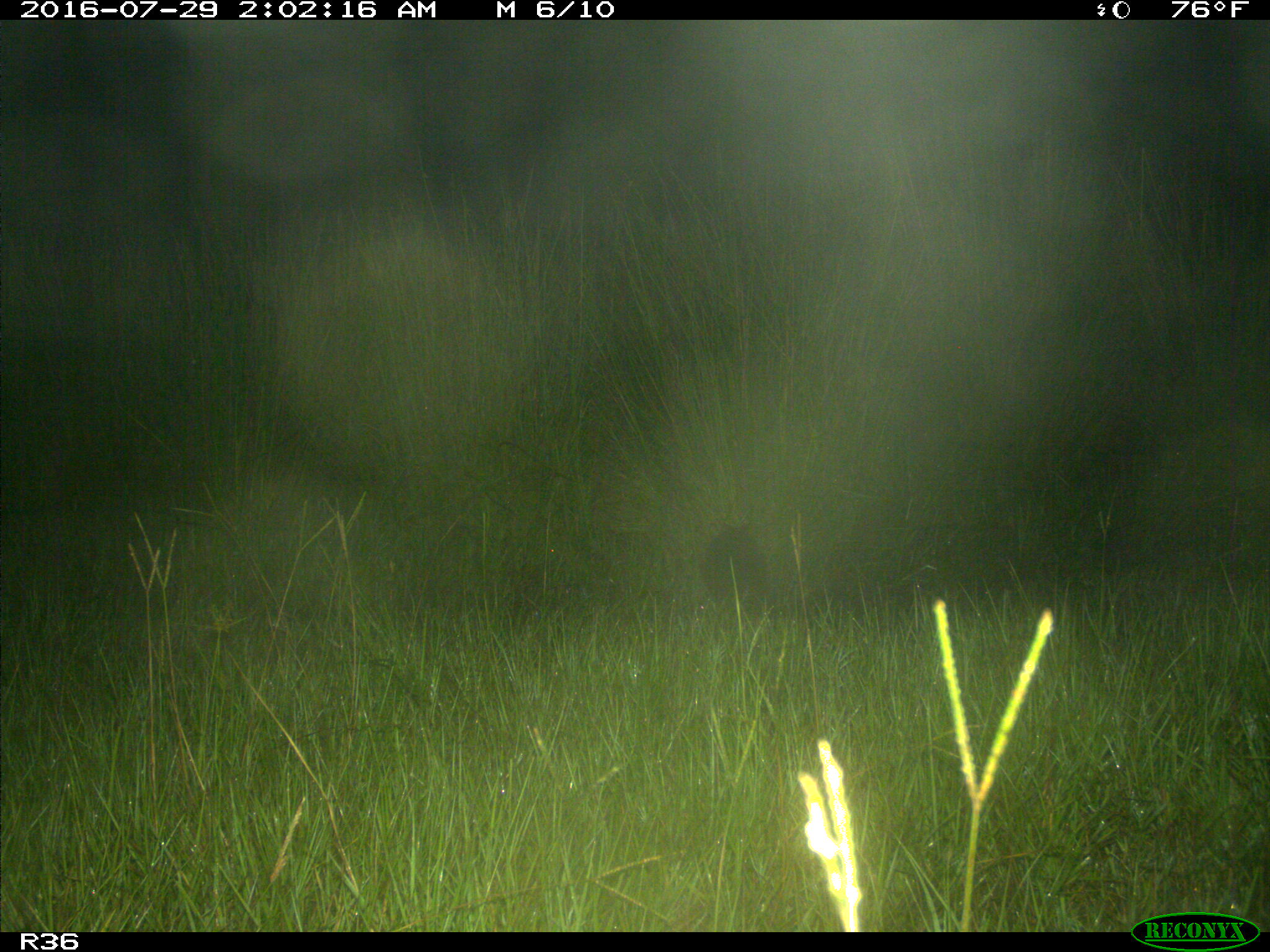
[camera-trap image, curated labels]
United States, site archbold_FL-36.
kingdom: Animalia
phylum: Chordata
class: Mammalia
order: Cingulata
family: Dasypodidae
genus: Dasypus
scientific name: Dasypus novemcinctus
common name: nine-banded armadillo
Dasypus novemcinctus (nine-banded armadillo).